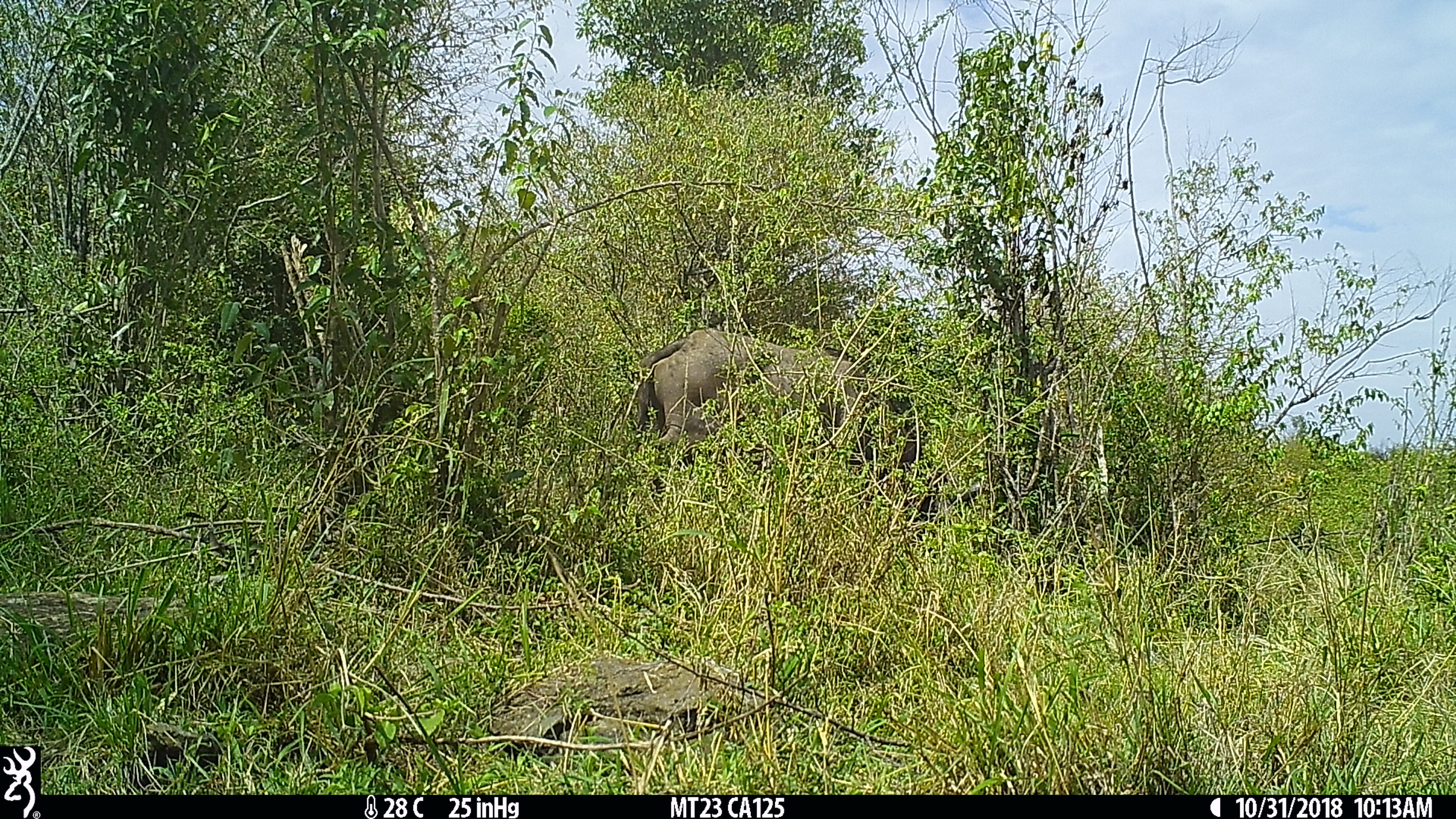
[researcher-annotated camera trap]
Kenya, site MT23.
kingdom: Animalia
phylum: Chordata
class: Mammalia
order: Artiodactyla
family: Bovidae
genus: Syncerus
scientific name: Syncerus caffer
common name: buffalo